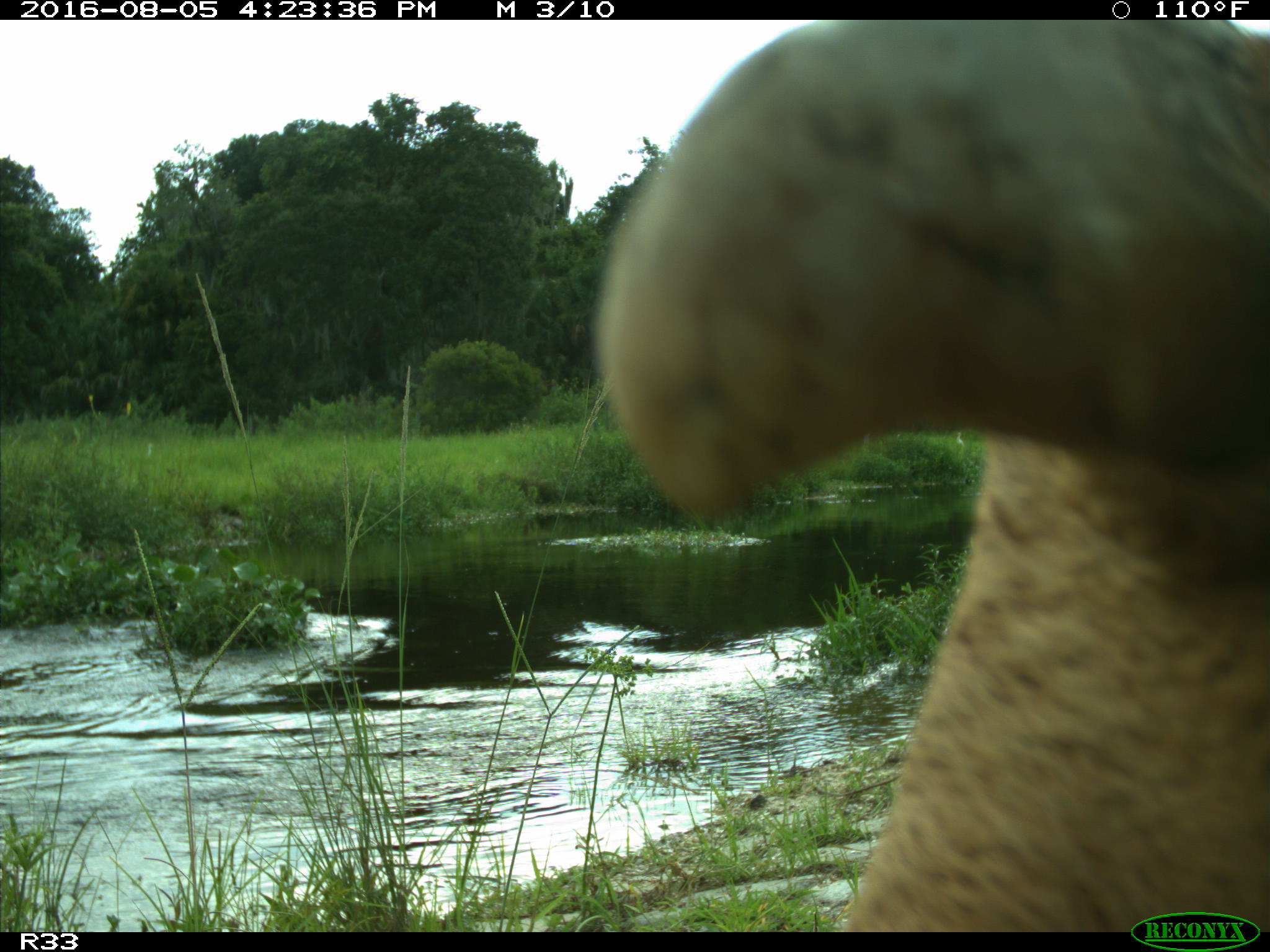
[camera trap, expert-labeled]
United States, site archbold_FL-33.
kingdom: Animalia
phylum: Chordata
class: Mammalia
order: Artiodactyla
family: Bovidae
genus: Bos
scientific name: Bos taurus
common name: domestic cow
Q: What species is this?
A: Bos taurus (domestic cow).